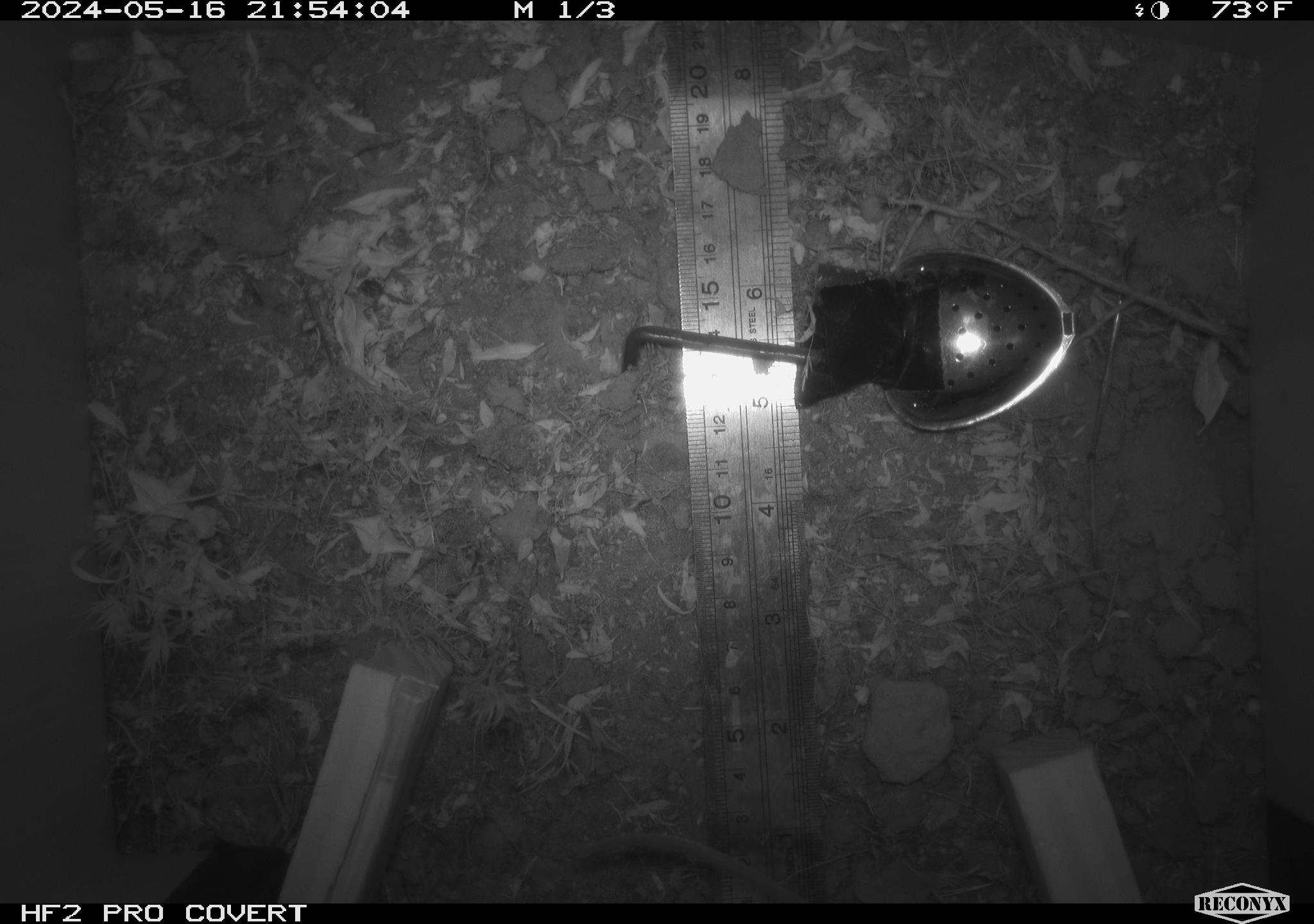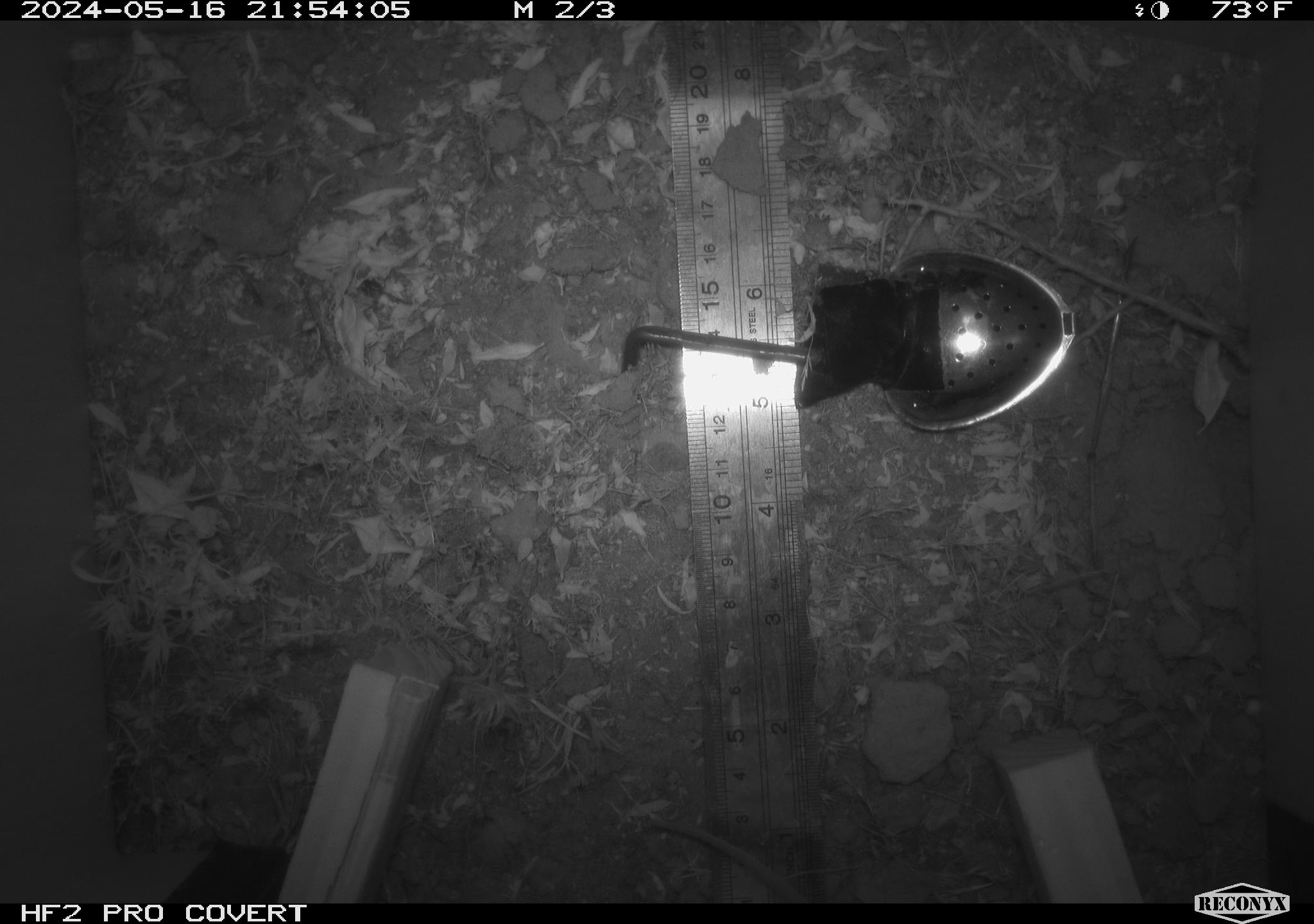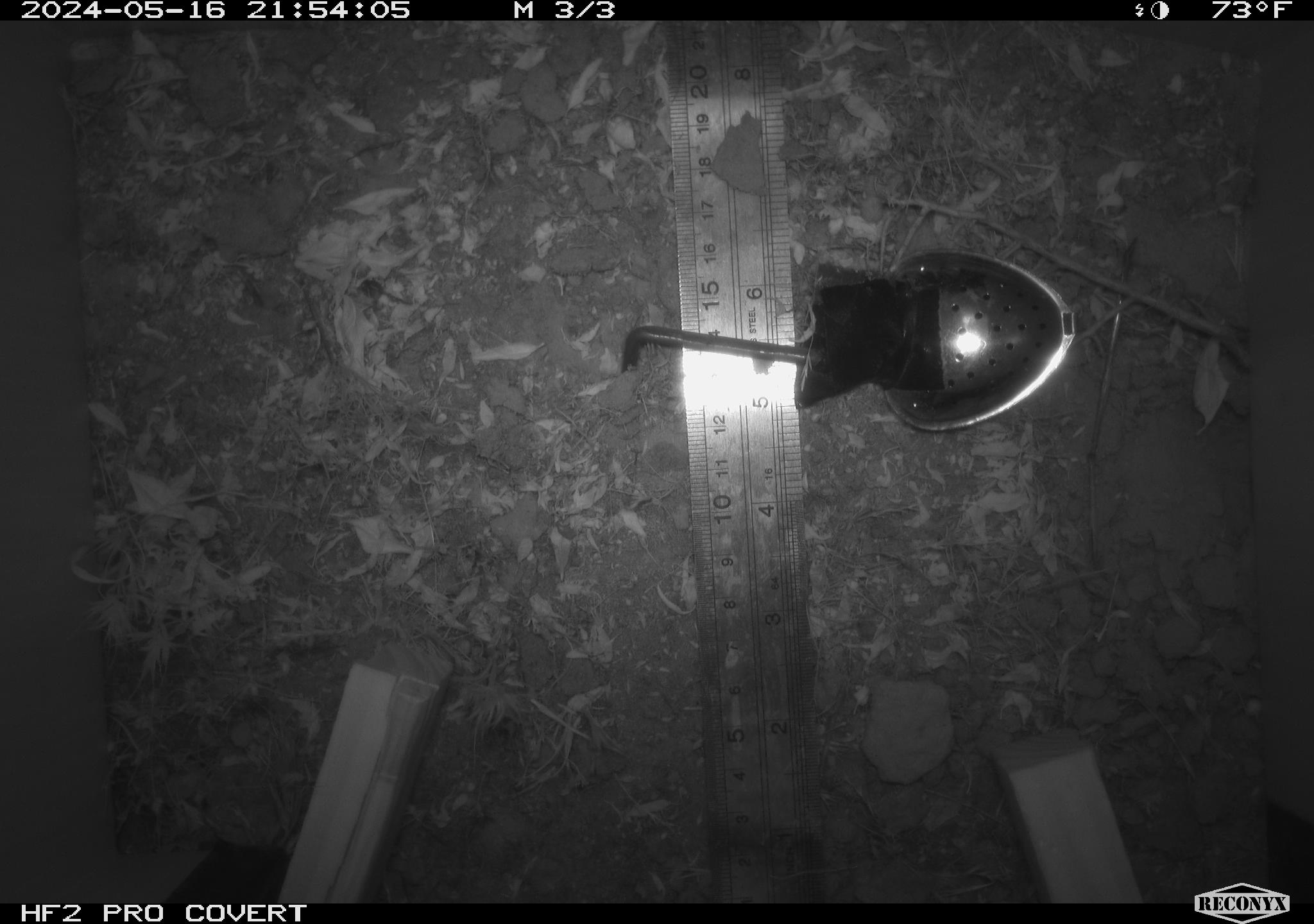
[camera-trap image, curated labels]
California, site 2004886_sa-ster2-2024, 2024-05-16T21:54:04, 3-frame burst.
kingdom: Animalia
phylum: Chordata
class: Mammalia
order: Rodentia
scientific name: Rodentia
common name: mouse species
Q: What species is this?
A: Mouse species (Rodentia).